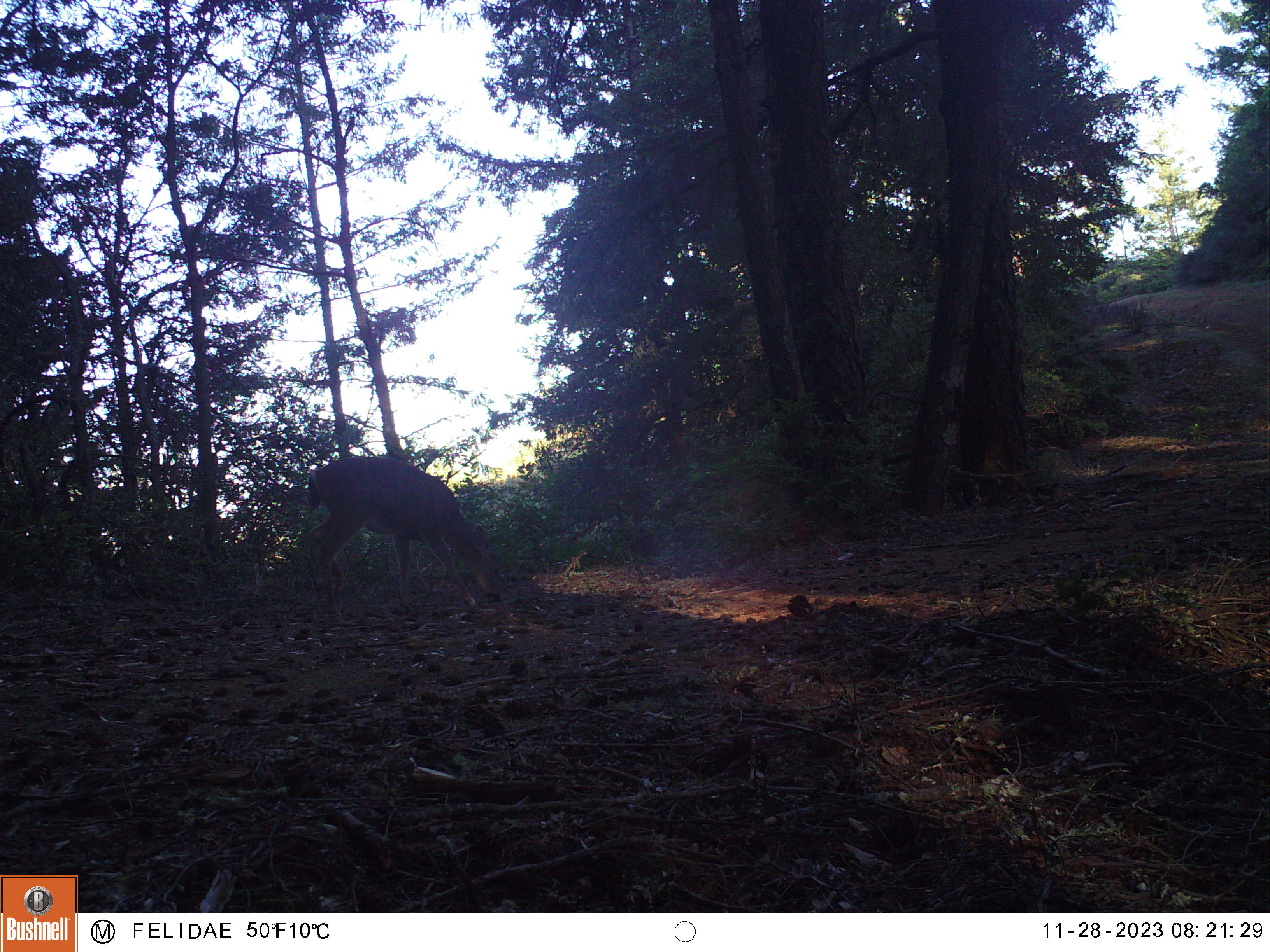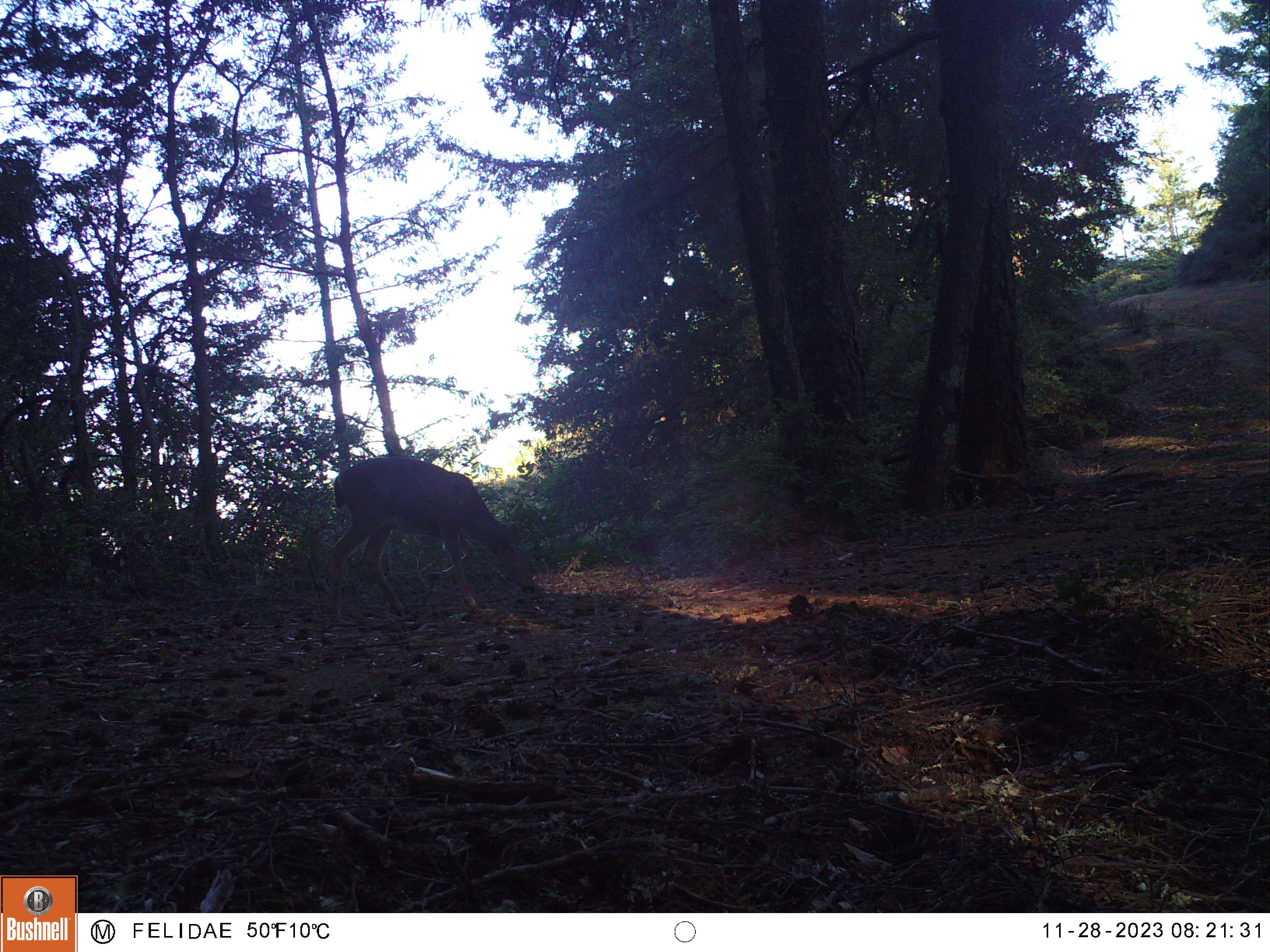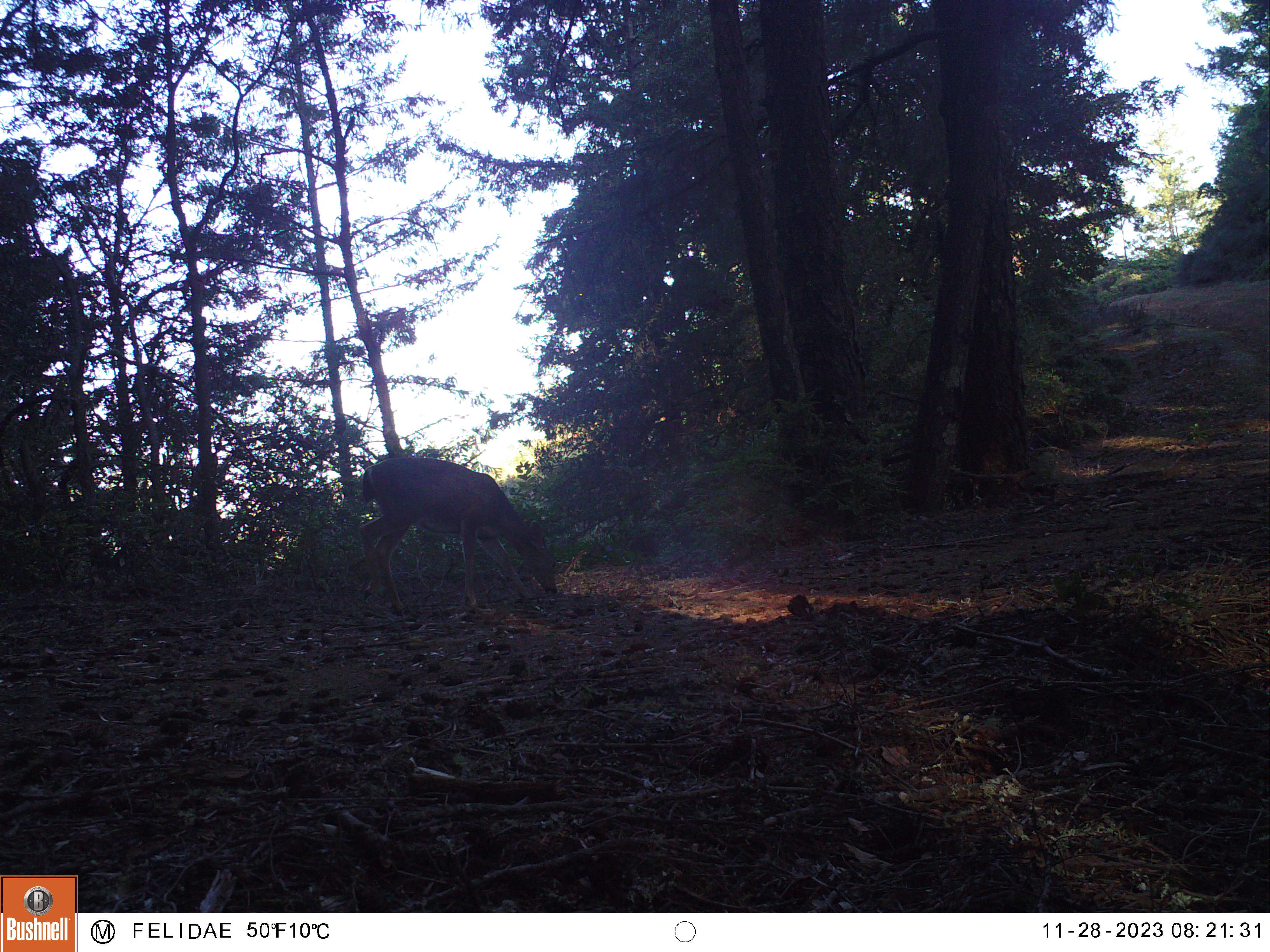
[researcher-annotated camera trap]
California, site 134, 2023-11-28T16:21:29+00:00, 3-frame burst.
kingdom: Animalia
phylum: Chordata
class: Mammalia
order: Artiodactyla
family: Cervidae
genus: Odocoileus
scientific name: Odocoileus hemionus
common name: mule deer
Mule deer (Odocoileus hemionus).